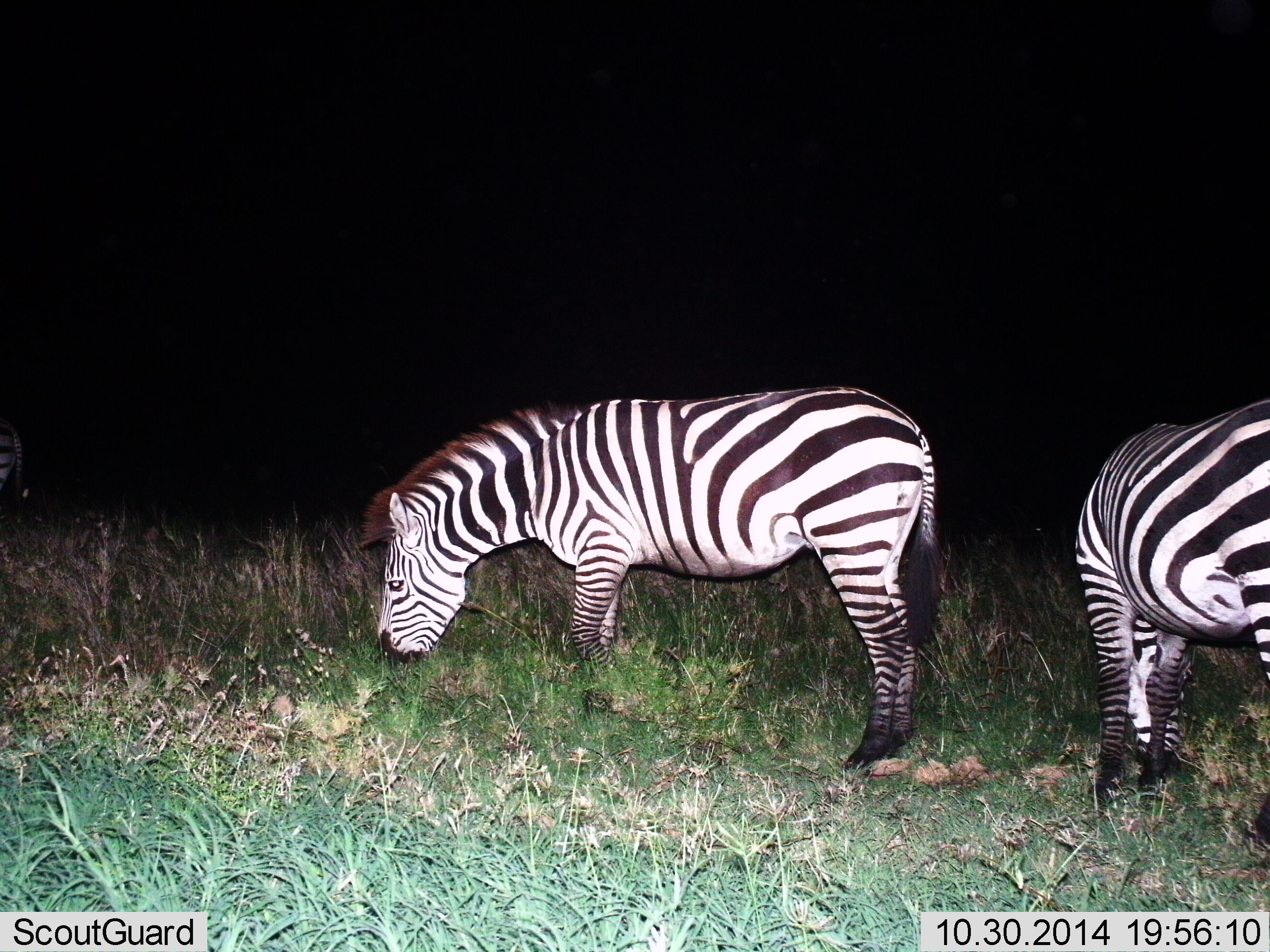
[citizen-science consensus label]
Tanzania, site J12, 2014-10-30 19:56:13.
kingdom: Animalia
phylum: Chordata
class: Mammalia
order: Perissodactyla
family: Equidae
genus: Equus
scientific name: Equus quagga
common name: plains zebra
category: zebra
Zebra (plains zebra) (Equus quagga), count 2. Behavior (volunteer vote fractions): standing 10%, resting 0%, moving 0%, interacting 0%. Young present (vote fraction): 0%. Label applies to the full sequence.